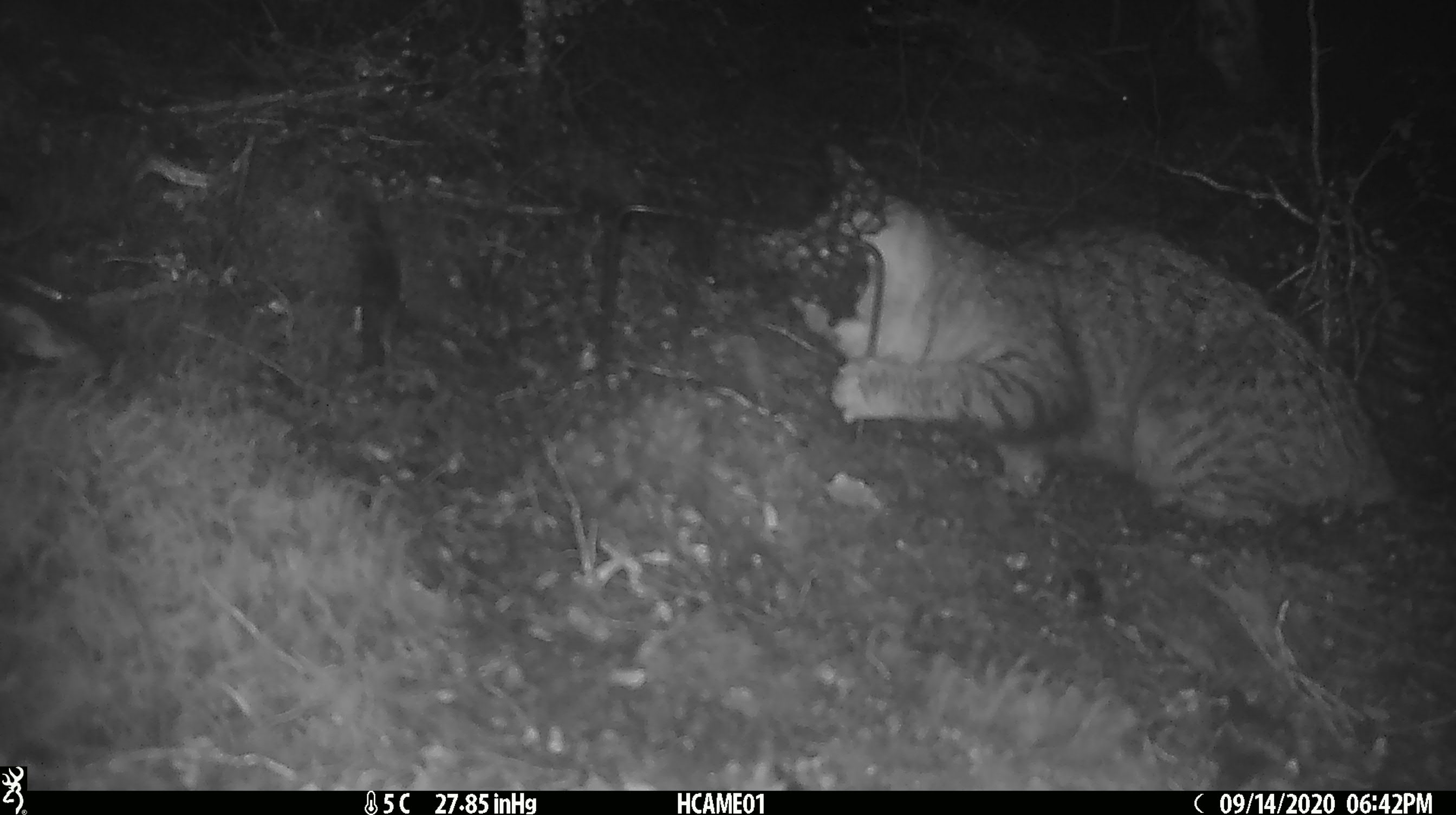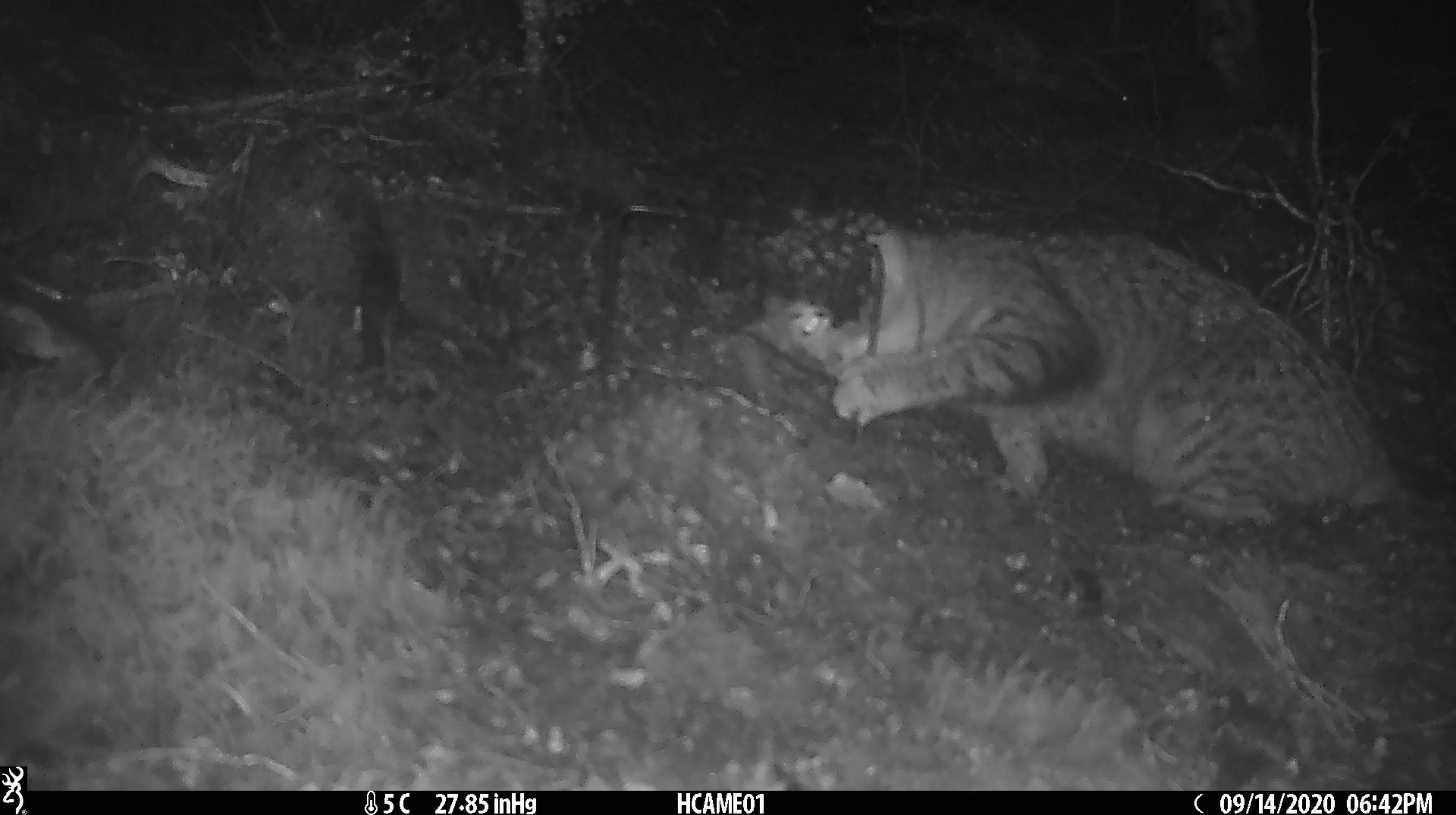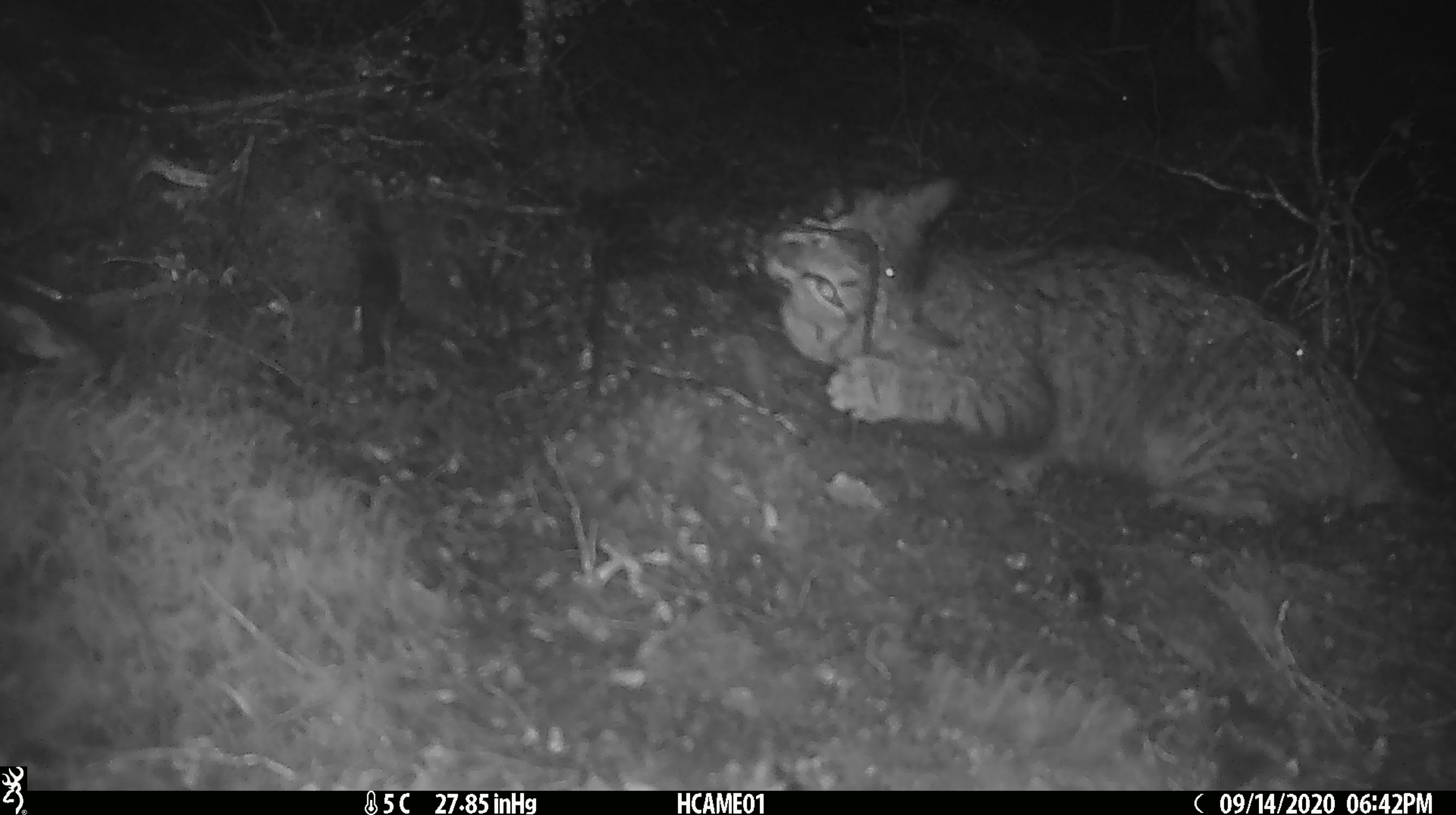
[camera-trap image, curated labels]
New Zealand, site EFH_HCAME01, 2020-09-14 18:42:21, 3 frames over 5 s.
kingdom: Animalia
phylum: Chordata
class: Mammalia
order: Carnivora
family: Felidae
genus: Felis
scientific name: Felis catus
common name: domestic cat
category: cat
Cat (domestic cat) (Felis catus).